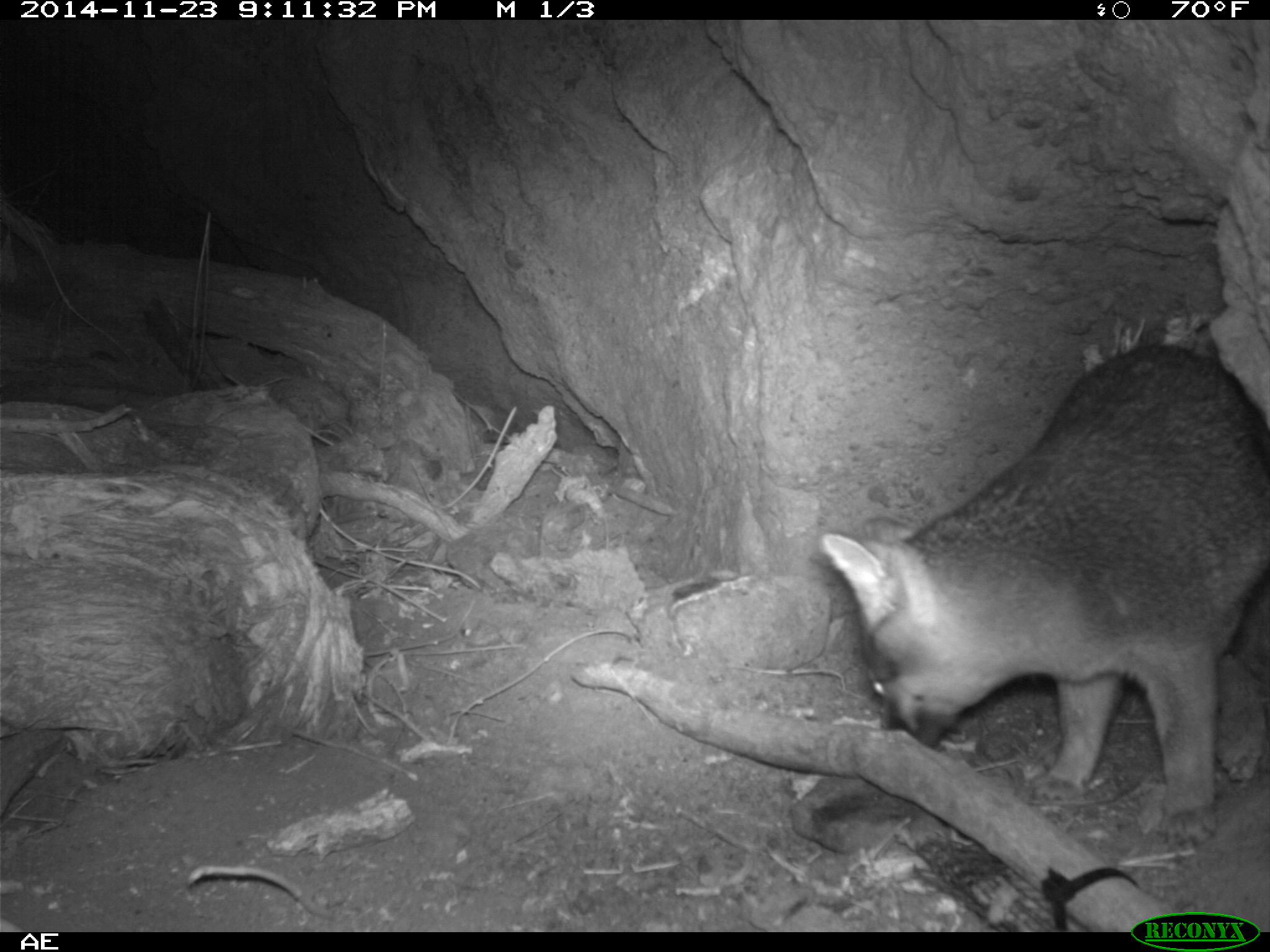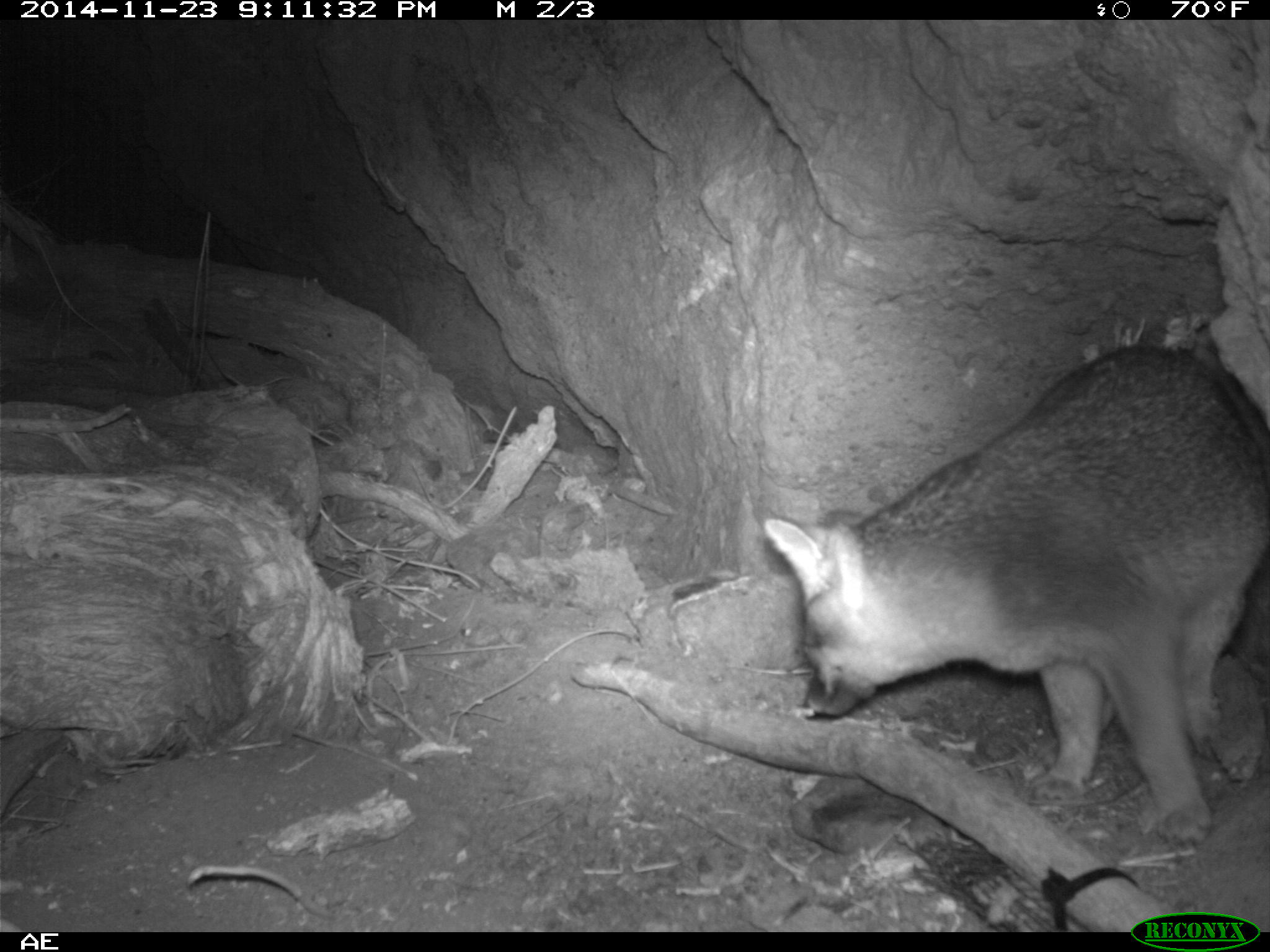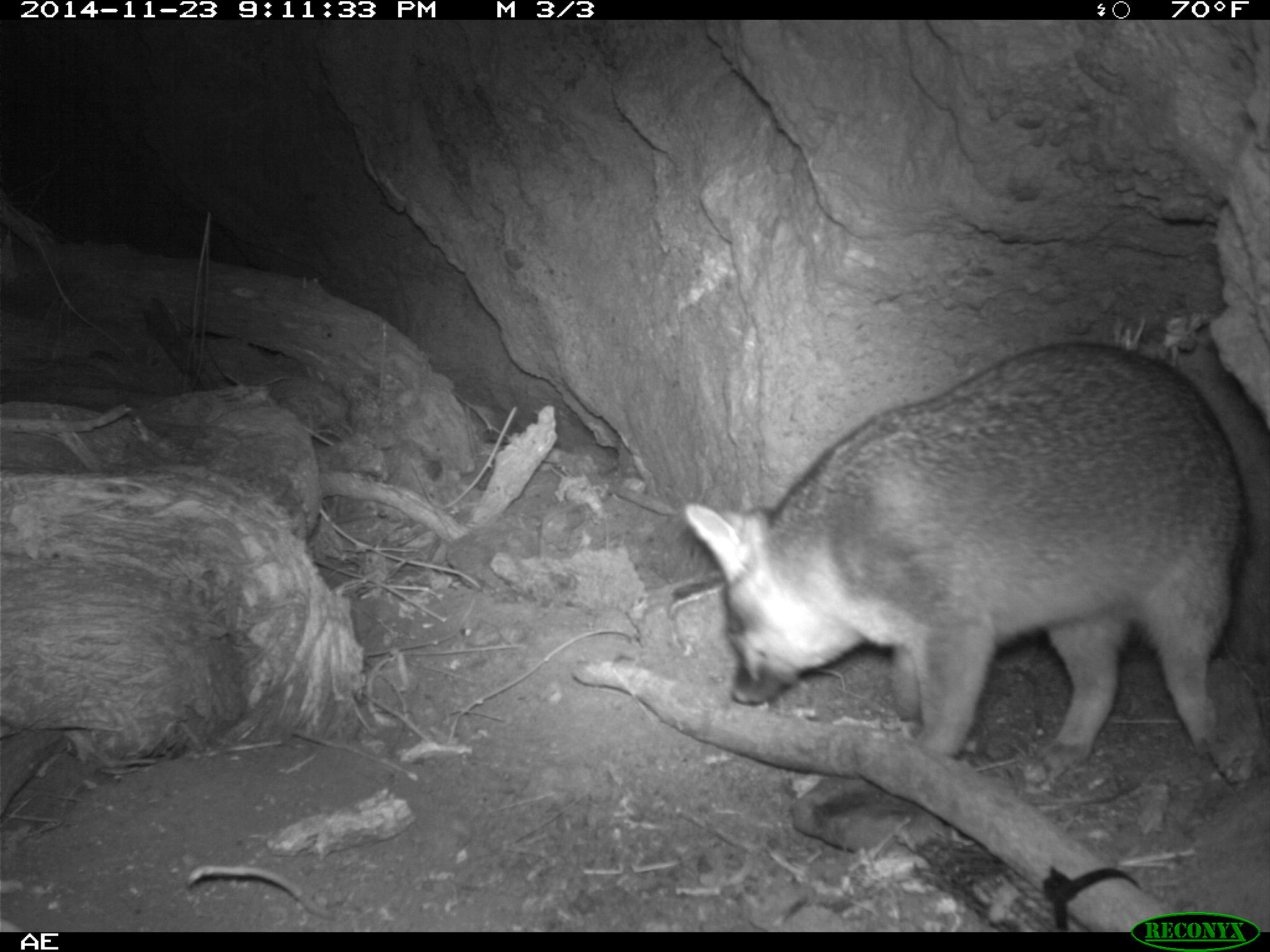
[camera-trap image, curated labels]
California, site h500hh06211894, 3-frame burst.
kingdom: Animalia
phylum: Chordata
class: Mammalia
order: Carnivora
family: Canidae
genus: Urocyon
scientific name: Urocyon littoralis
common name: island fox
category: fox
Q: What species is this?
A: Fox (island fox) (Urocyon littoralis).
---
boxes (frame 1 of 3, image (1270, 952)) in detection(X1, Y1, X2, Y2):
fox: detection(820, 345, 1269, 845)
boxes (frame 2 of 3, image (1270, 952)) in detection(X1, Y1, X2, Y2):
fox: detection(762, 345, 1269, 851)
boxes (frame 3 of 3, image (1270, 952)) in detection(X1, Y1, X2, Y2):
fox: detection(686, 341, 1247, 766)